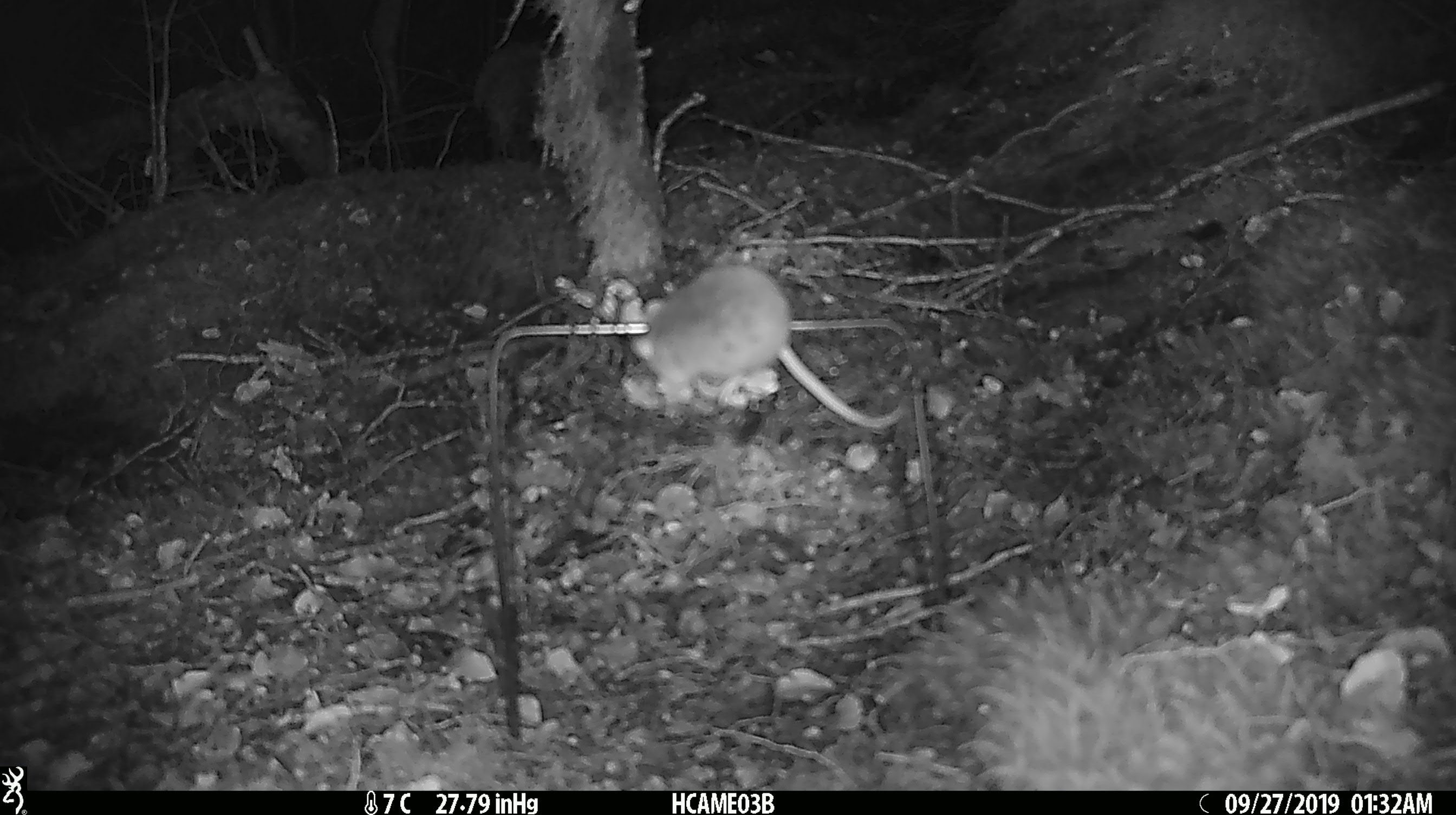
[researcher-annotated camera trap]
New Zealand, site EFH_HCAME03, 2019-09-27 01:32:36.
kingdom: Animalia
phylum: Chordata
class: Mammalia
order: Rodentia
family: Muridae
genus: Mus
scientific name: Mus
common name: mouse